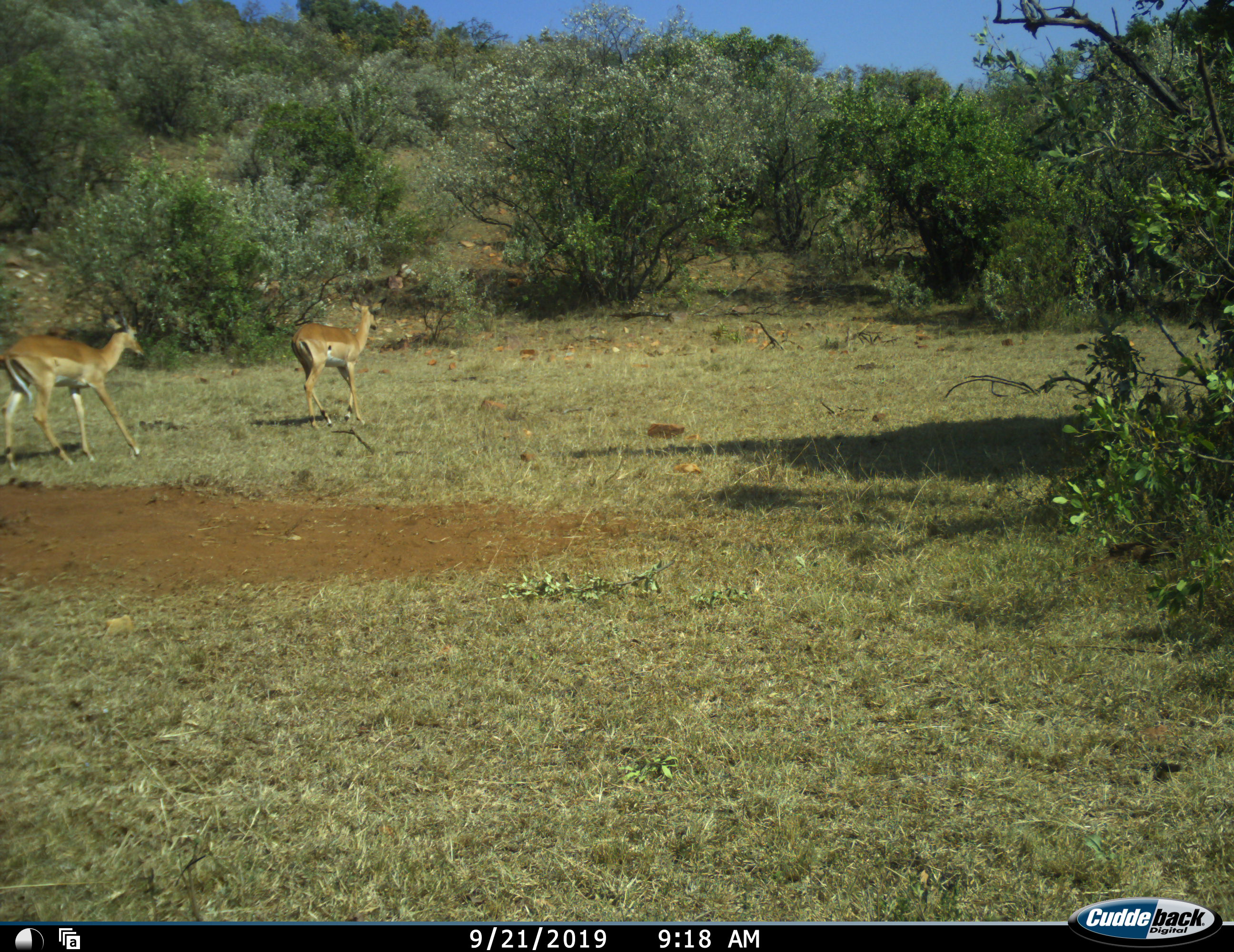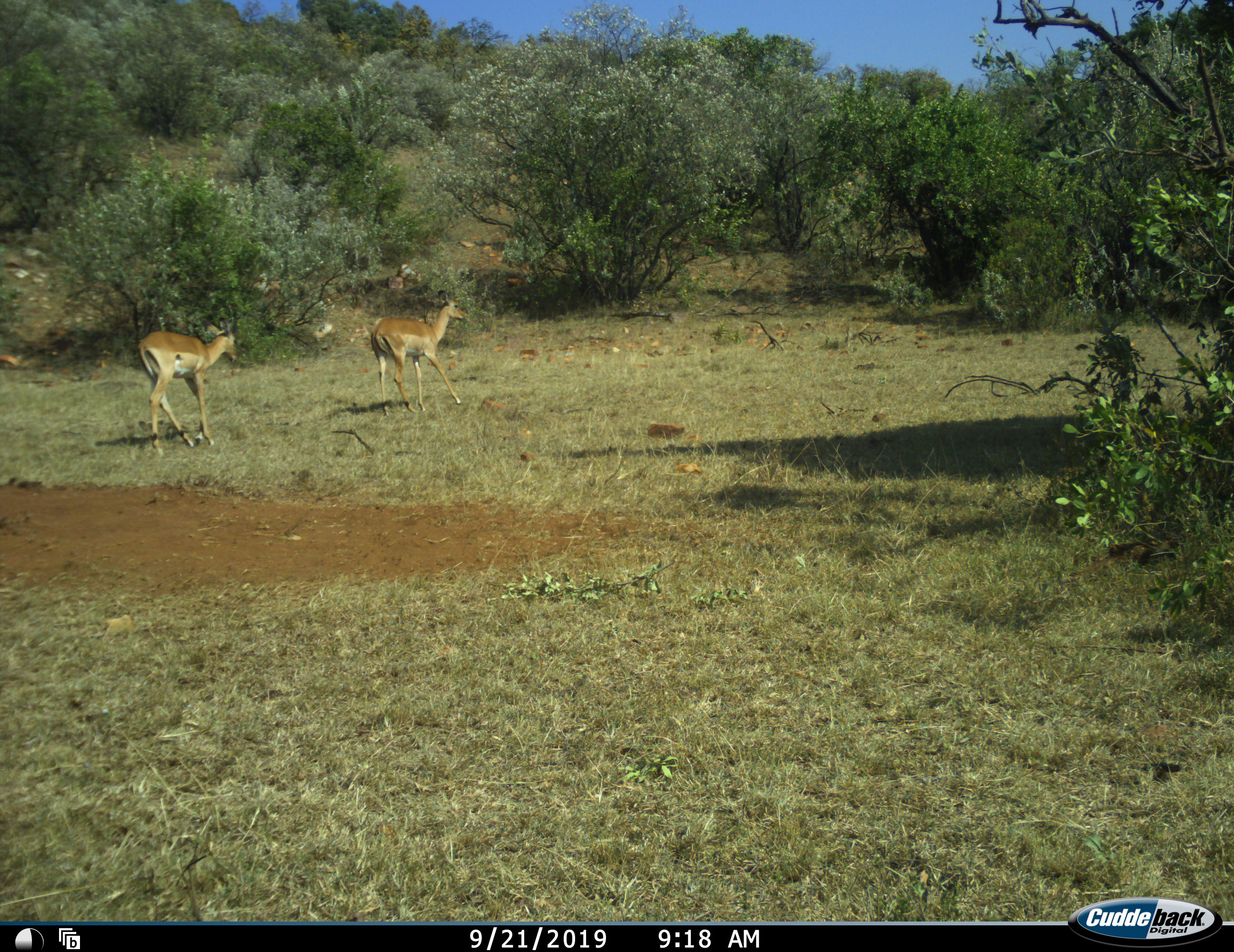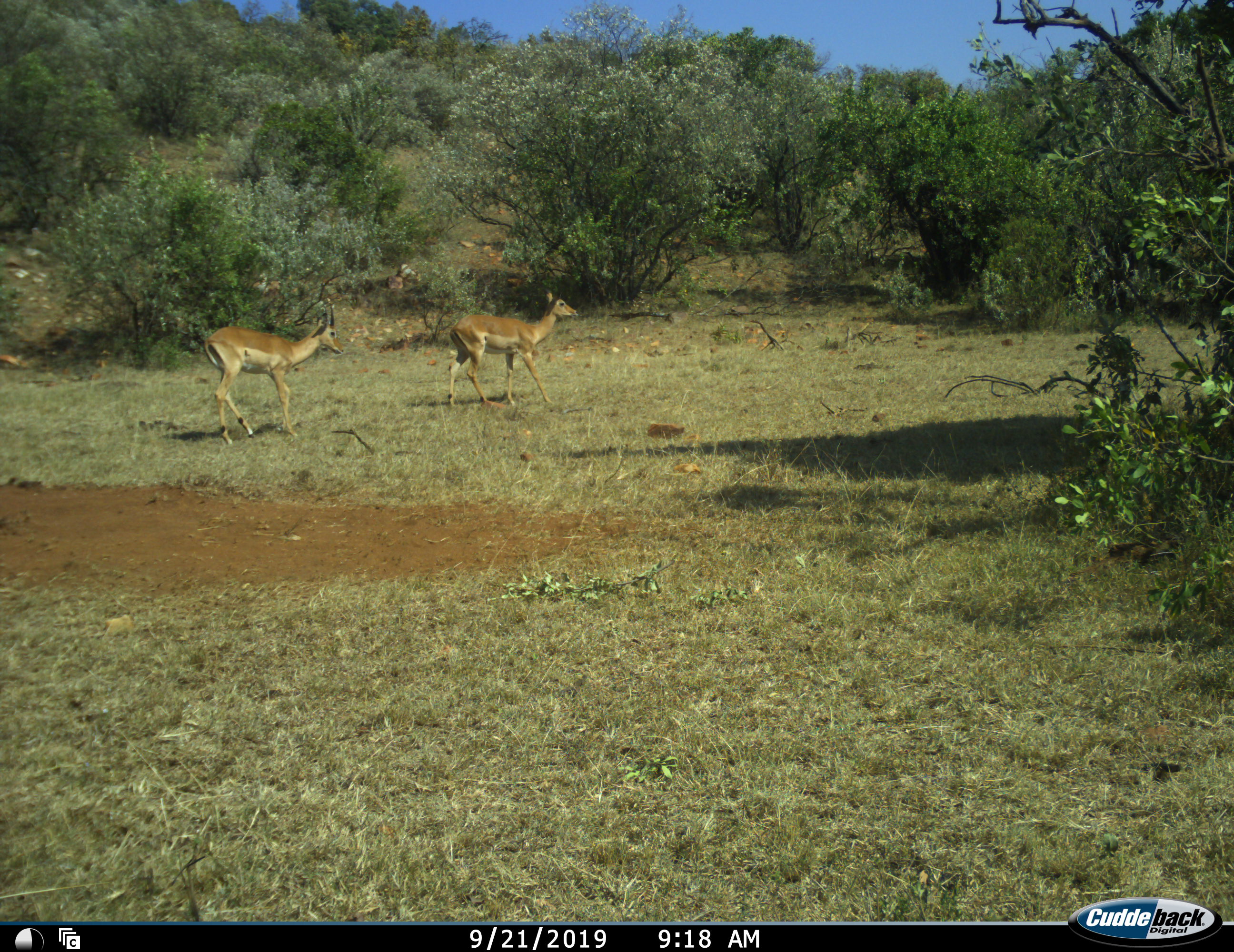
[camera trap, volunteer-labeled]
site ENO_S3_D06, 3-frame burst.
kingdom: Animalia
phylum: Chordata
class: Mammalia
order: Artiodactyla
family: Bovidae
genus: Aepyceros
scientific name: Aepyceros melampus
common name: impala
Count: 2.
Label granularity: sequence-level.